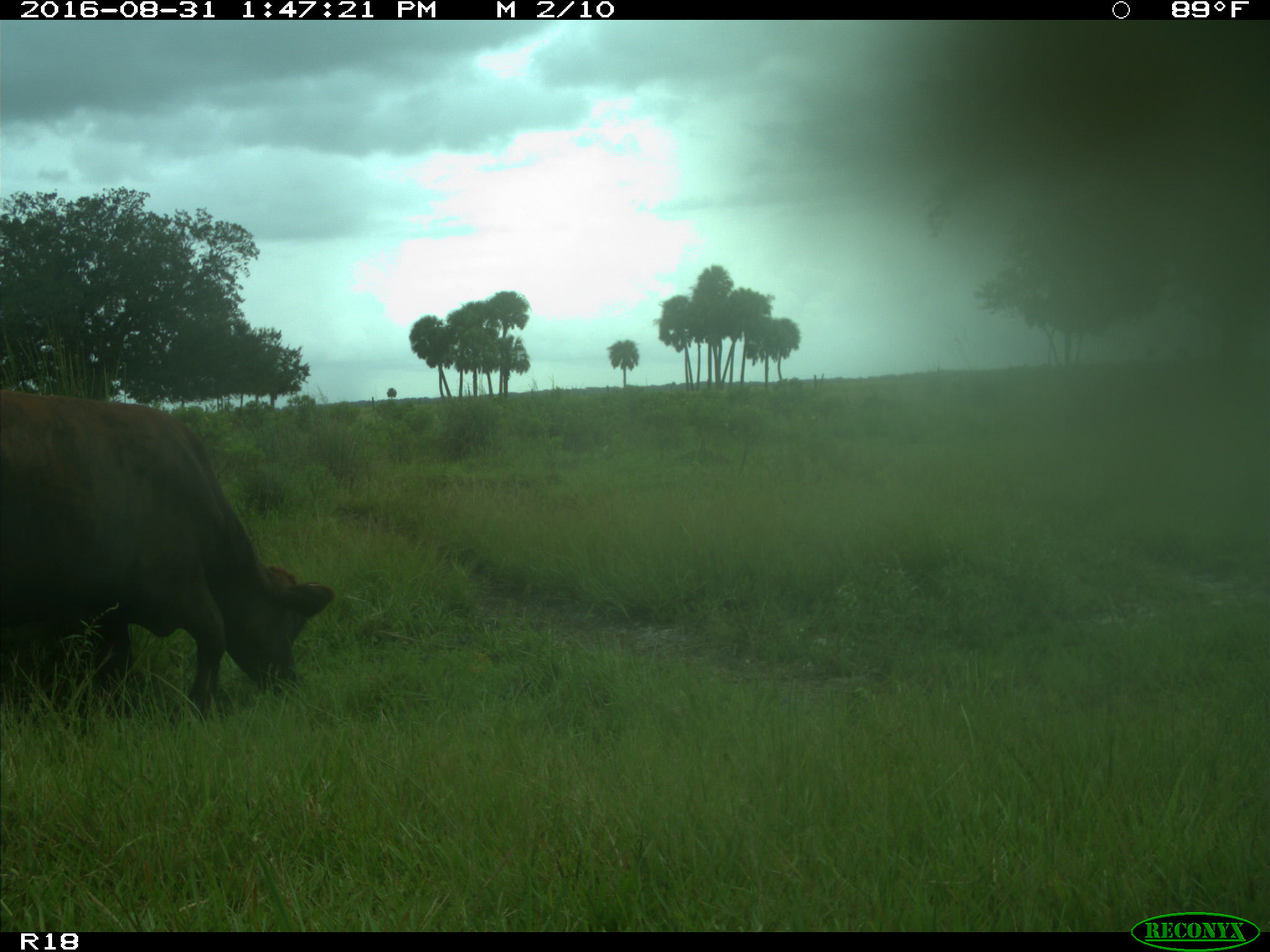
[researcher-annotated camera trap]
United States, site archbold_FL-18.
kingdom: Animalia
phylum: Chordata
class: Mammalia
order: Artiodactyla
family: Bovidae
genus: Bos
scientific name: Bos taurus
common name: domestic cow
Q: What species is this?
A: Bos taurus (domestic cow).